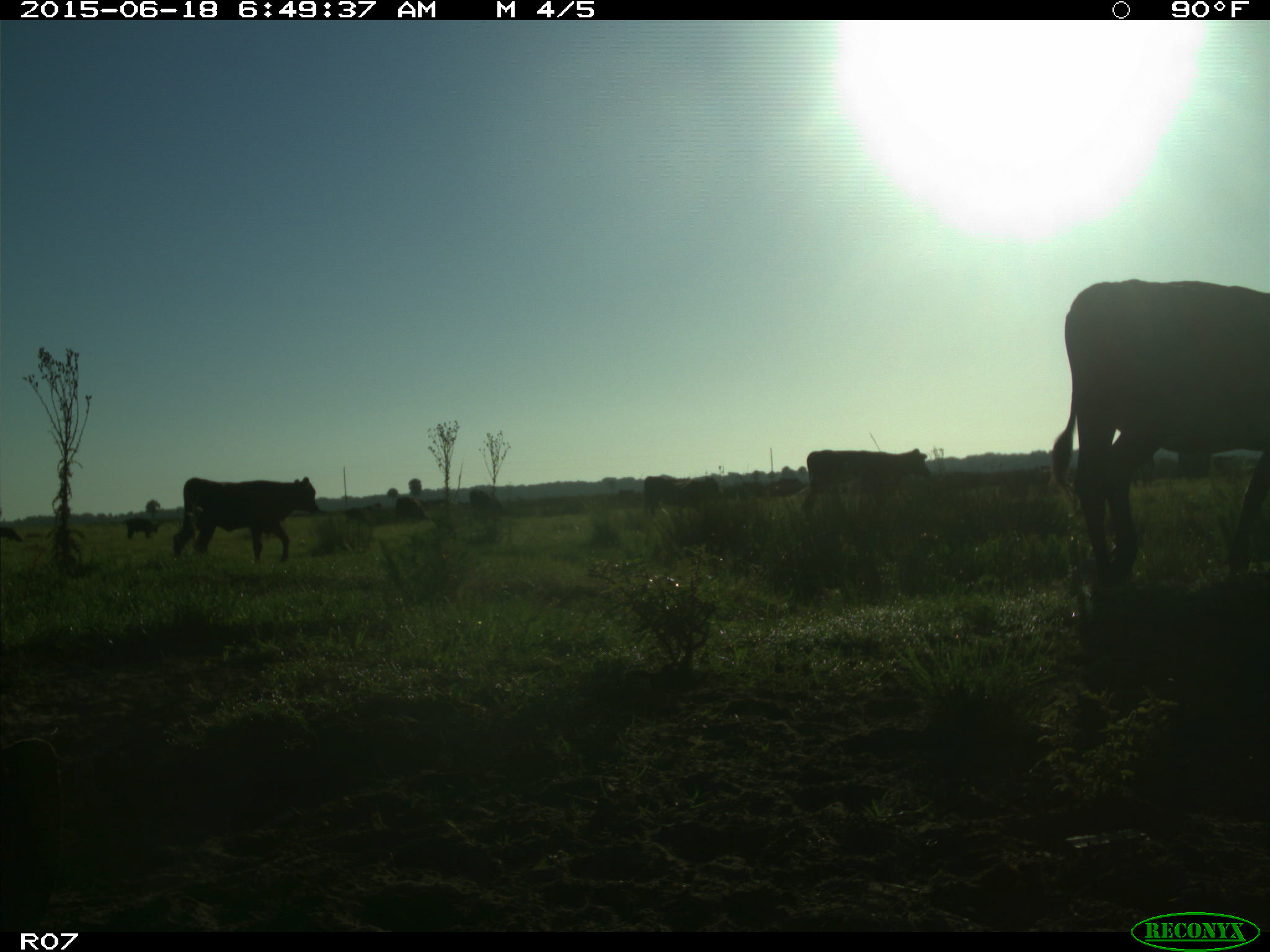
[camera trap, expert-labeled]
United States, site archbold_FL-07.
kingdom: Animalia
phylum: Chordata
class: Mammalia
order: Artiodactyla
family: Bovidae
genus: Bos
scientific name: Bos taurus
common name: domestic cow